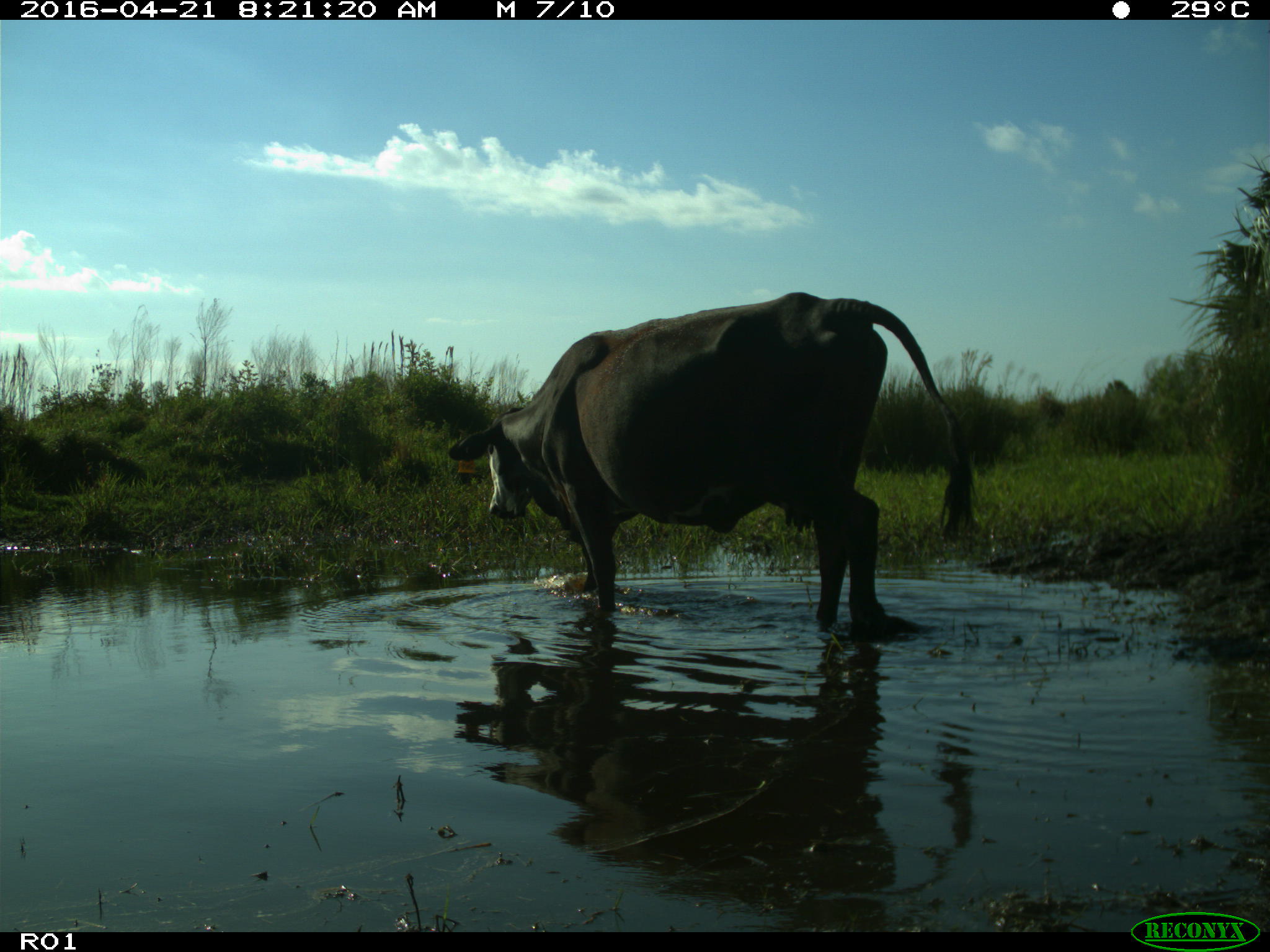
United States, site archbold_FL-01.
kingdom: Animalia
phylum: Chordata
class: Mammalia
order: Artiodactyla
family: Bovidae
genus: Bos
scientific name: Bos taurus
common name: domestic cow